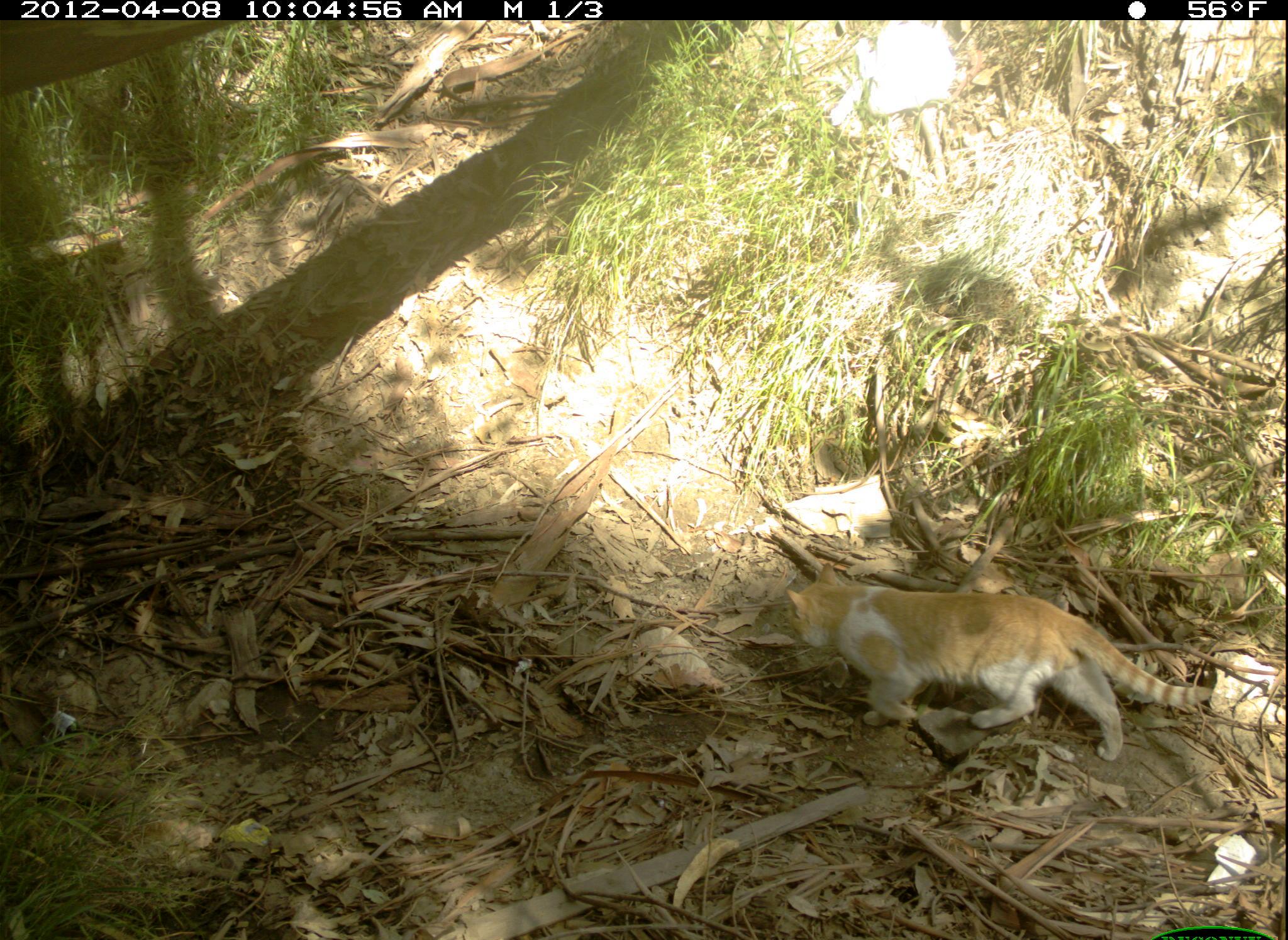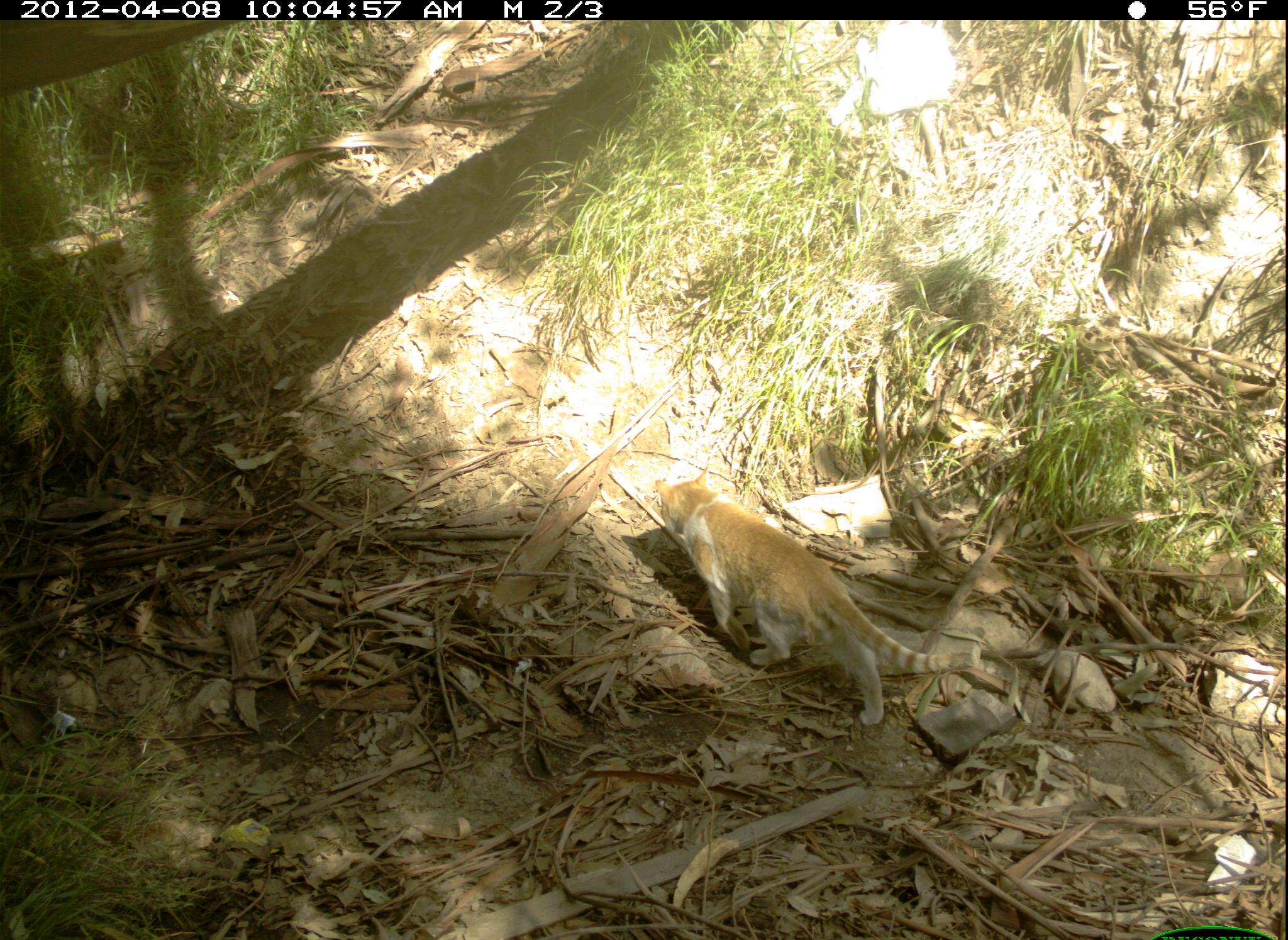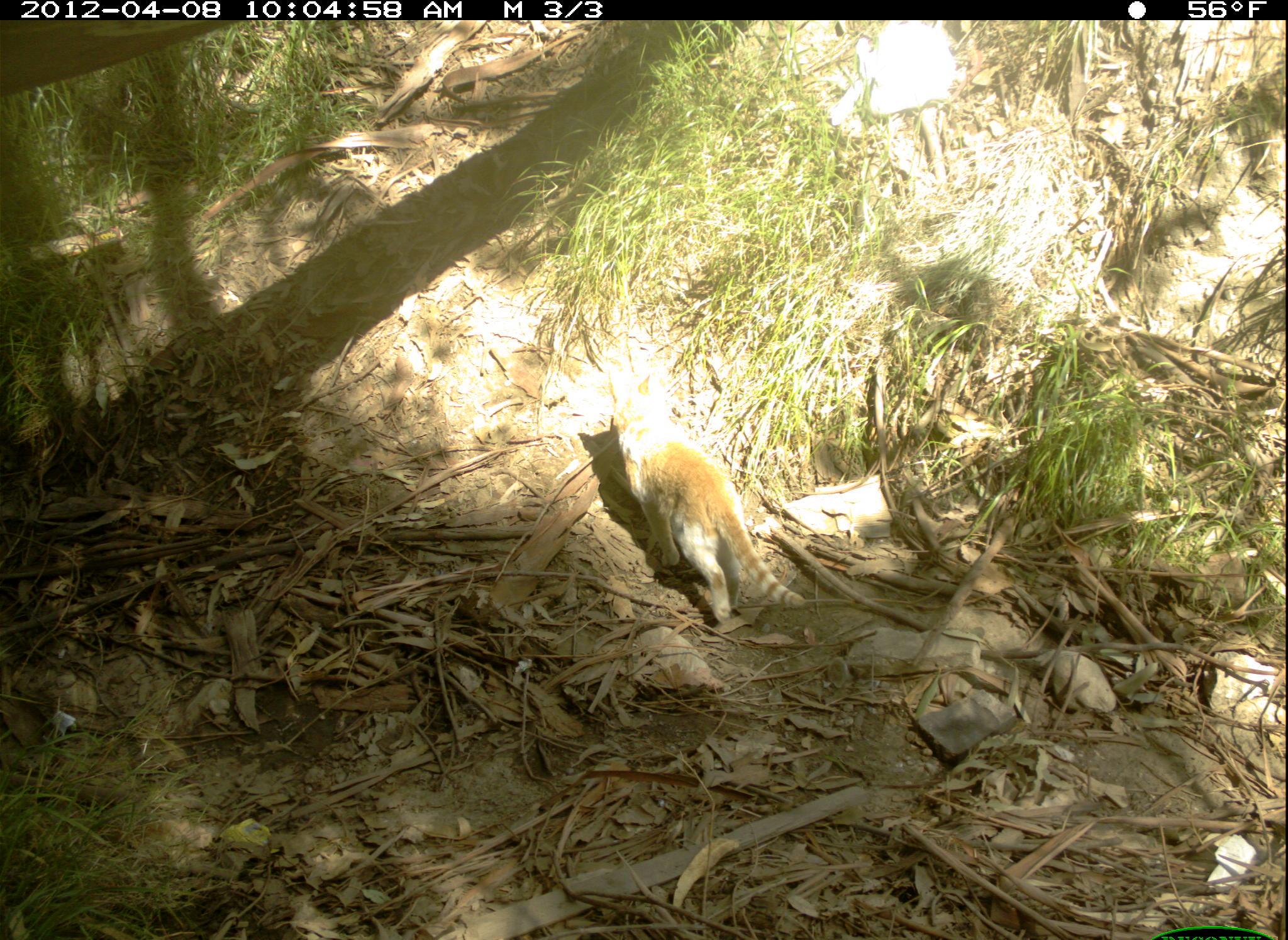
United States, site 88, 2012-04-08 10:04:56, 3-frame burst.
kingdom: Animalia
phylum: Chordata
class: Mammalia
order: Carnivora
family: Felidae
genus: Felis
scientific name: Felis catus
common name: cat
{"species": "cat (Felis catus)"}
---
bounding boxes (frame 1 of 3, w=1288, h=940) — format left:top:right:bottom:
cat: 774:549:1225:765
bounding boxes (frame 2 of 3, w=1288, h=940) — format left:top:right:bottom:
cat: 646:462:990:736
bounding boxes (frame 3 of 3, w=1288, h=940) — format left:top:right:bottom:
cat: 601:354:821:646